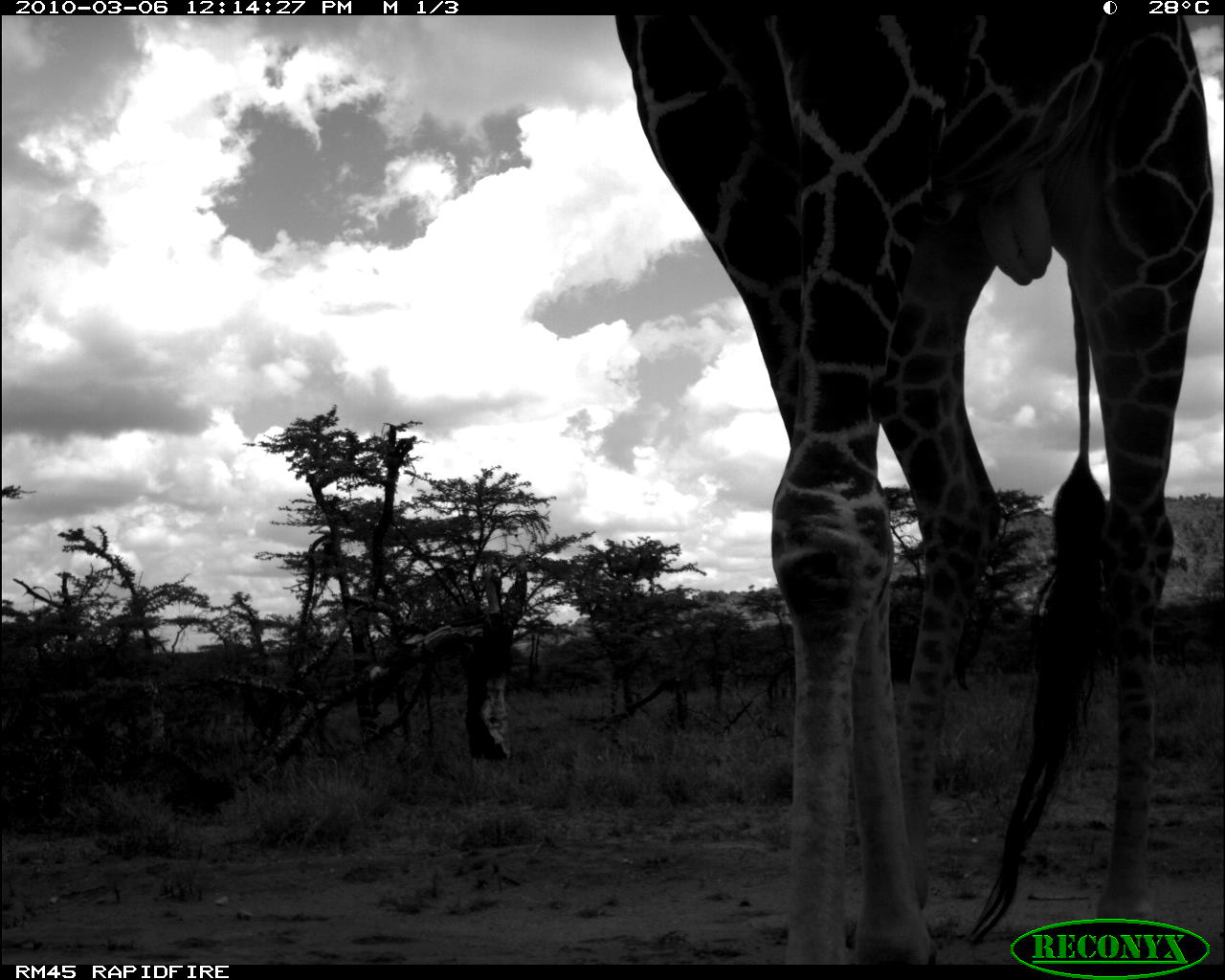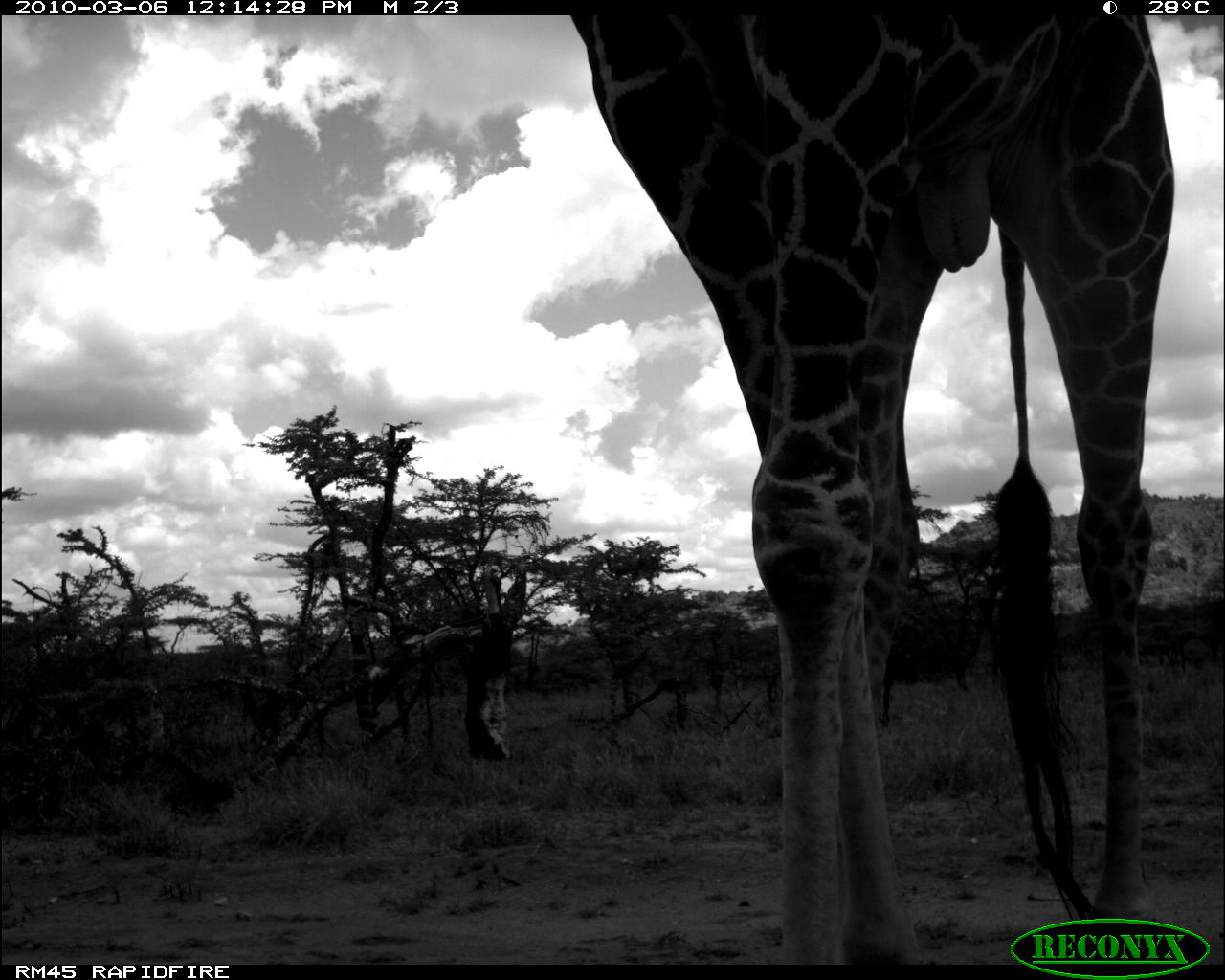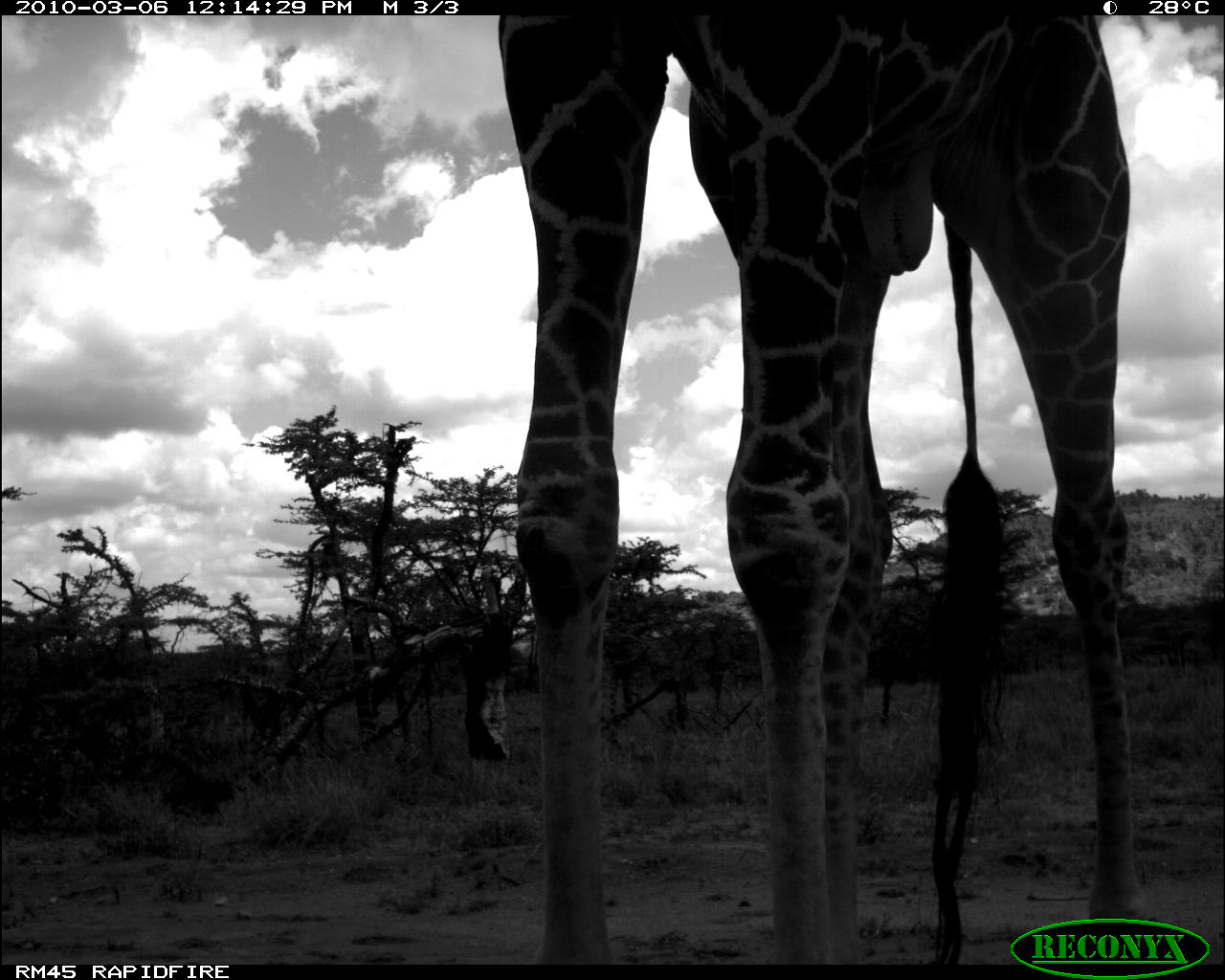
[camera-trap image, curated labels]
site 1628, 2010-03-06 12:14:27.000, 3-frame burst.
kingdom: Animalia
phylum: Chordata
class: Mammalia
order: Artiodactyla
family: Giraffidae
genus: Giraffa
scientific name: Giraffa camelopardalis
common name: giraffe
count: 1